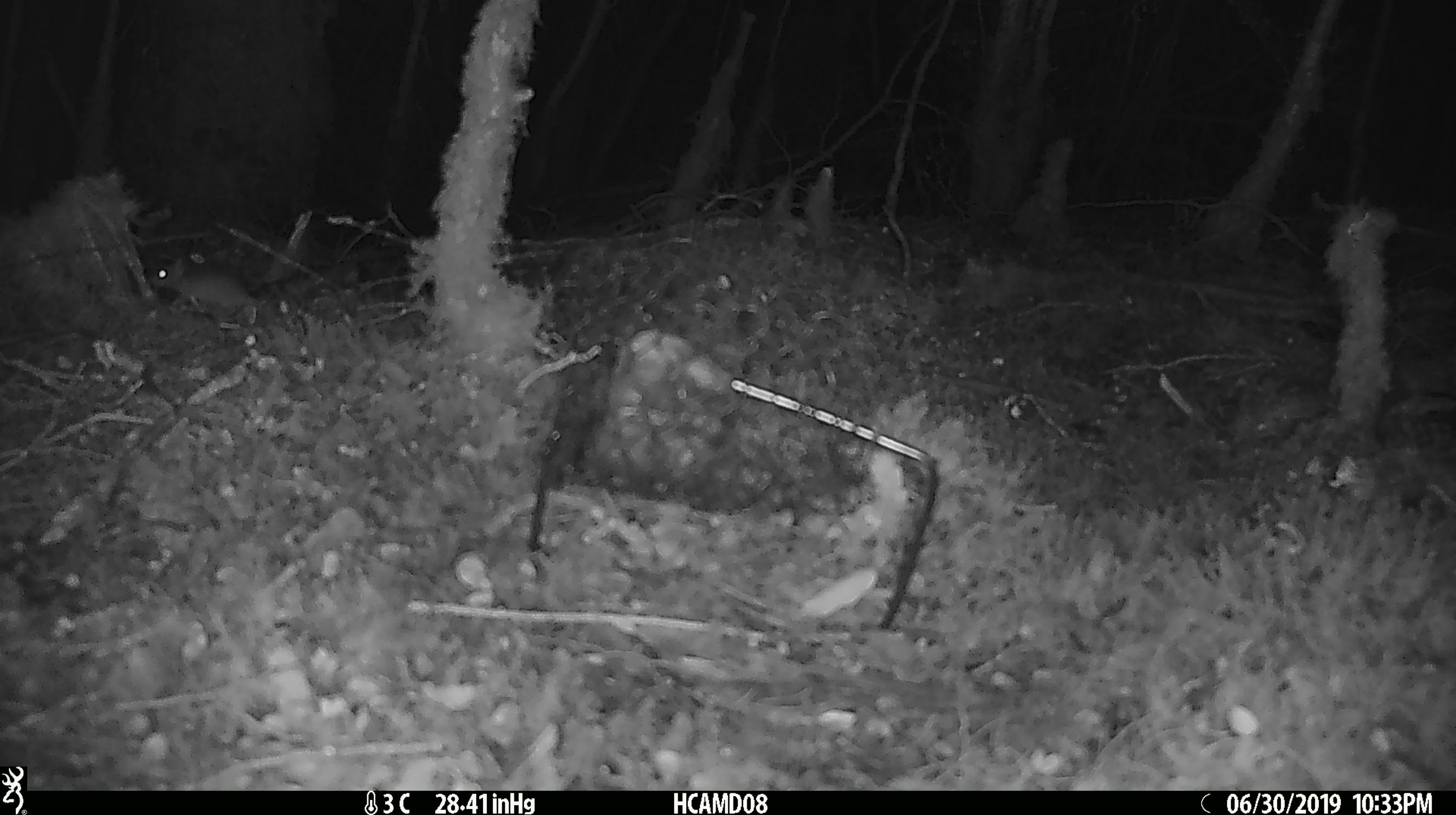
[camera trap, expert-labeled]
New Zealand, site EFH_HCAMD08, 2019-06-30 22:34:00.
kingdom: Animalia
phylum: Chordata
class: Mammalia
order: Rodentia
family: Muridae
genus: Mus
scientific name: Mus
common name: mouse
Mouse (Mus).